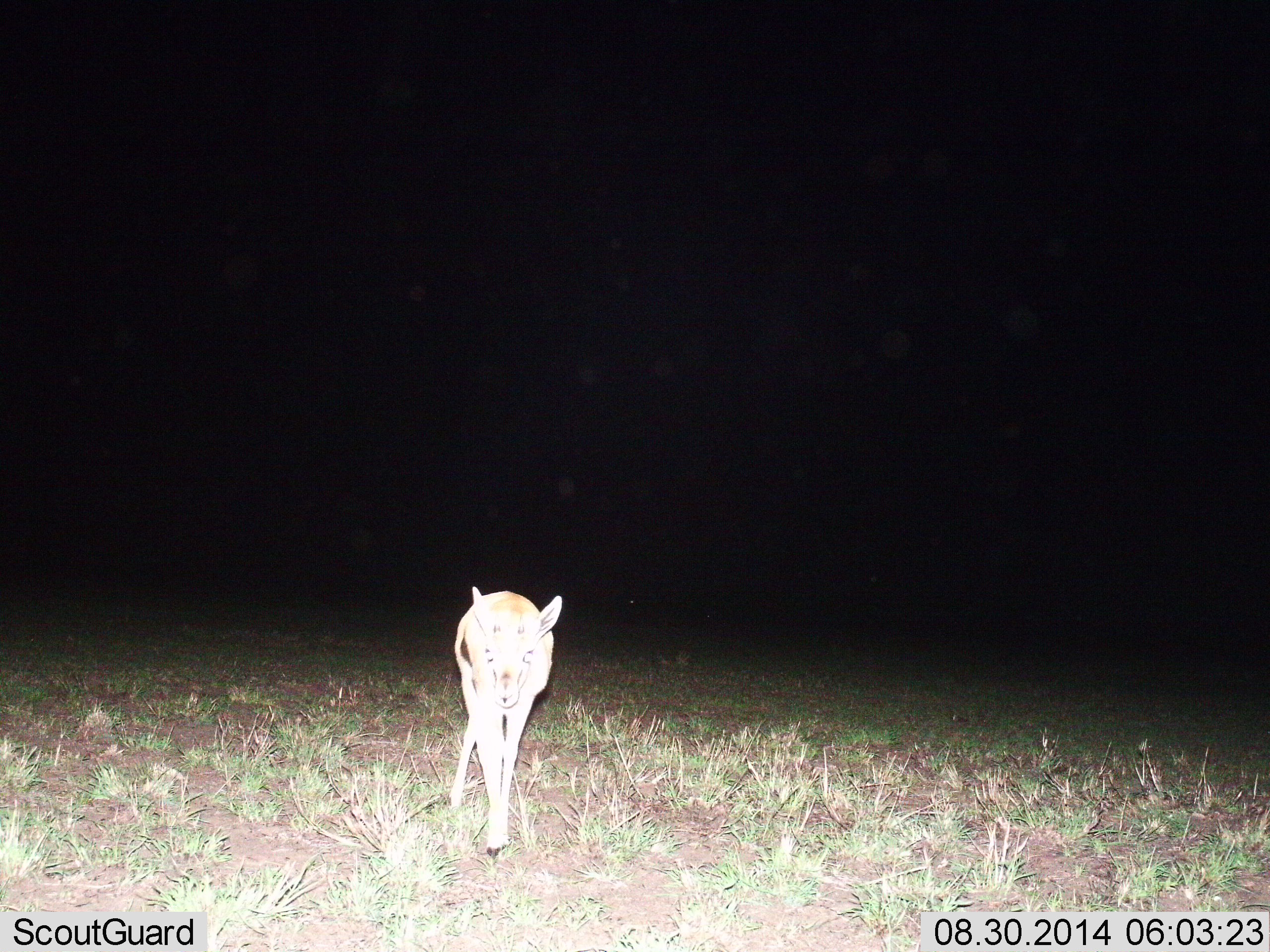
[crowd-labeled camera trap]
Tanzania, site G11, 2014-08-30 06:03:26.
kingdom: Animalia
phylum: Chordata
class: Mammalia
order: Artiodactyla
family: Bovidae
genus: Eudorcas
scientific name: Eudorcas thomsonii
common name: thomson's gazelle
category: gazellethomsons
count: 1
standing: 70%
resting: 0%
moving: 30%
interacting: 0%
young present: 0%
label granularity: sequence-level